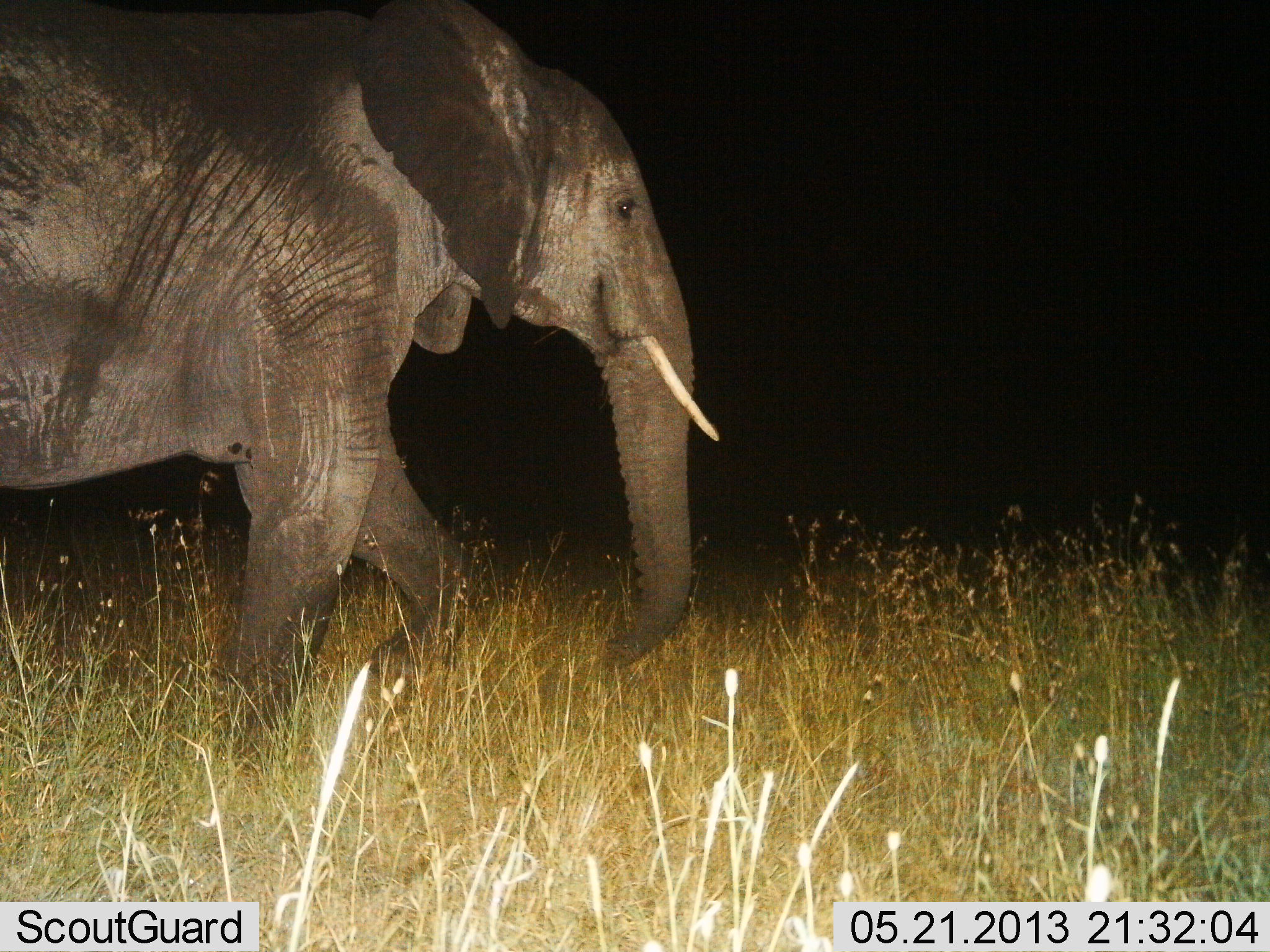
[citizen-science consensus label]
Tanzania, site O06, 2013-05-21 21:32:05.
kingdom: Animalia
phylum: Chordata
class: Mammalia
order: Proboscidea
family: Elephantidae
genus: Loxodonta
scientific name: Loxodonta africana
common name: african bush elephant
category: elephant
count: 1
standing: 20%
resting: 0%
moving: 80%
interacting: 0%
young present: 0%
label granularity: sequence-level